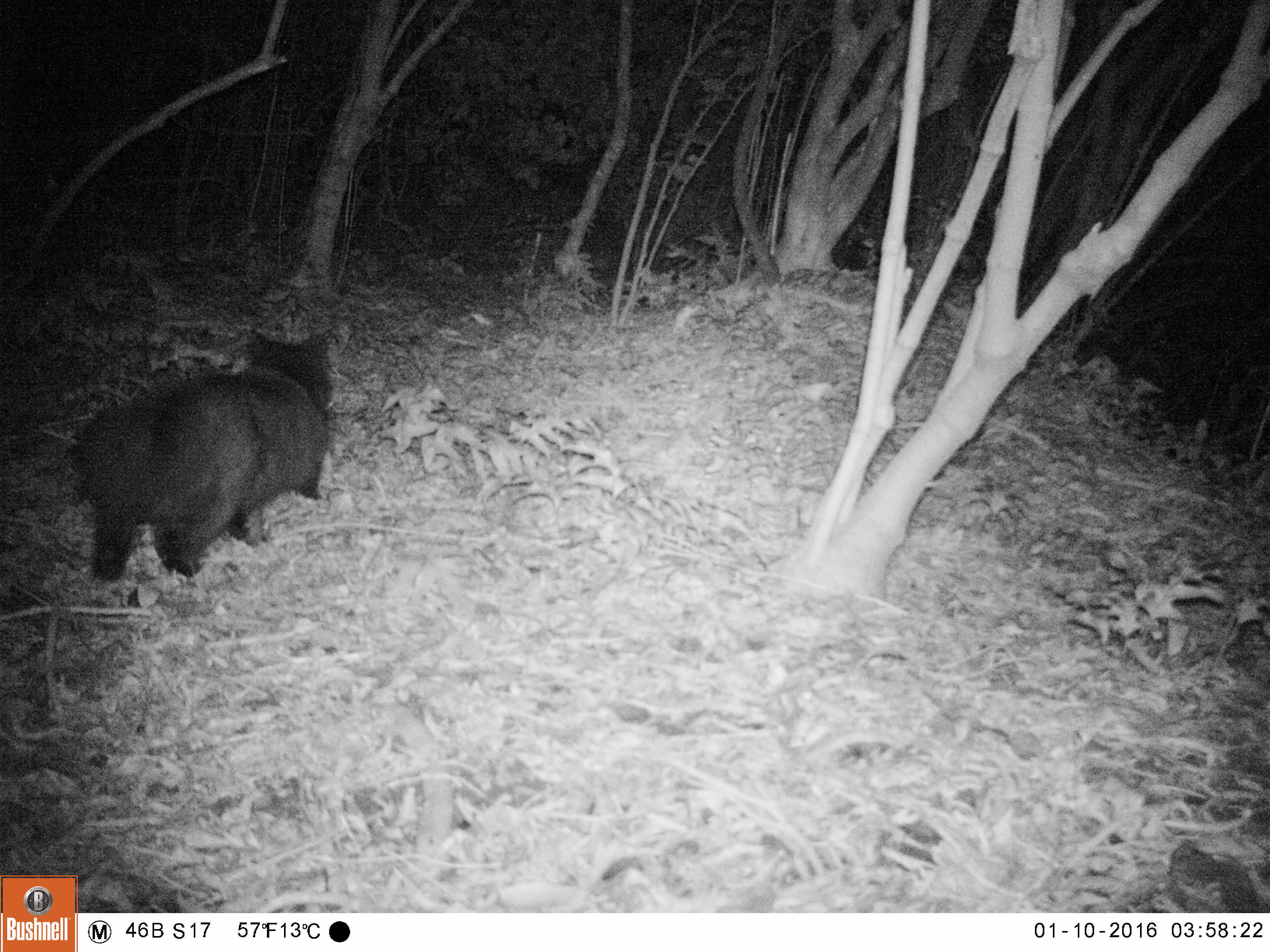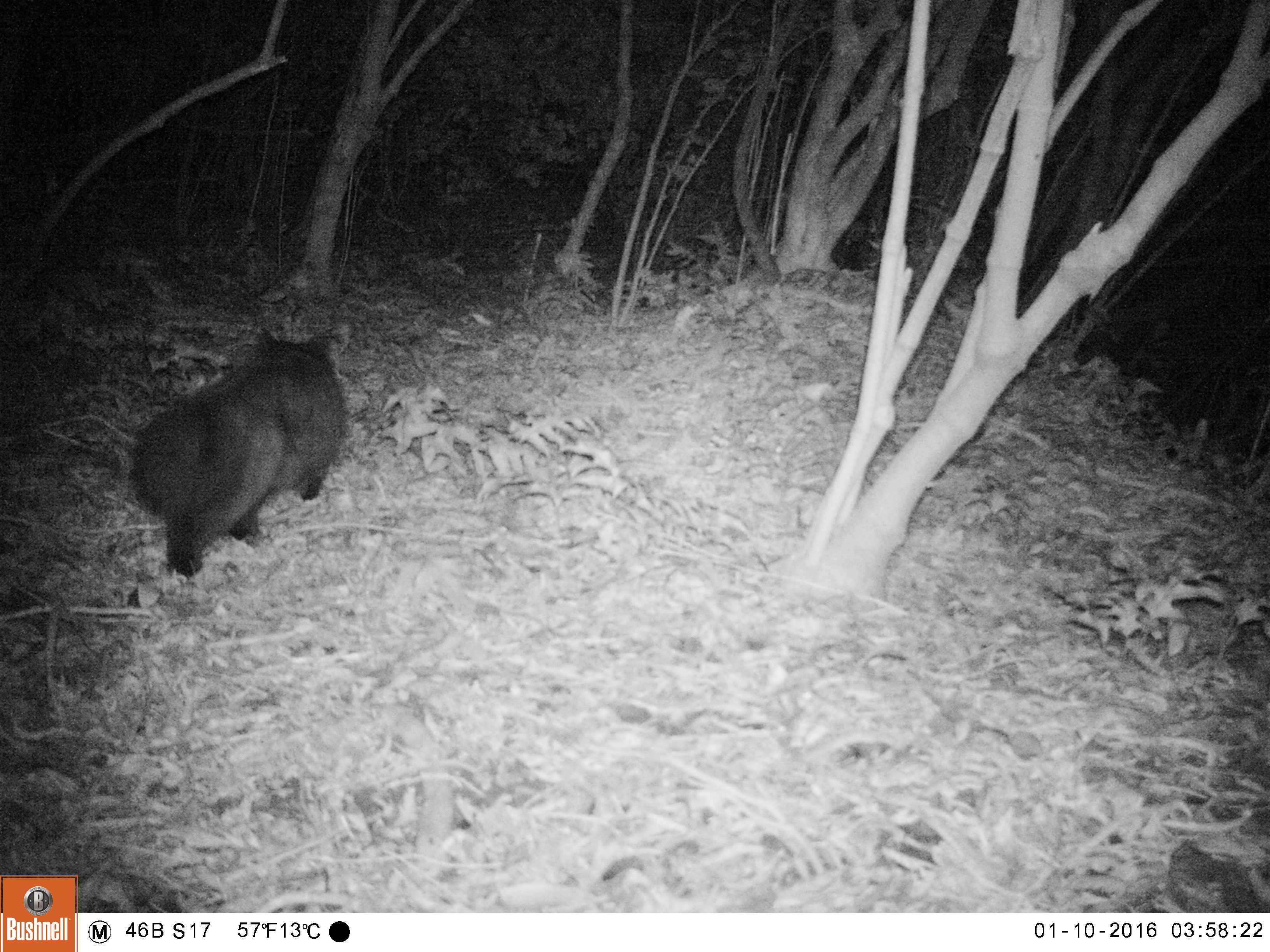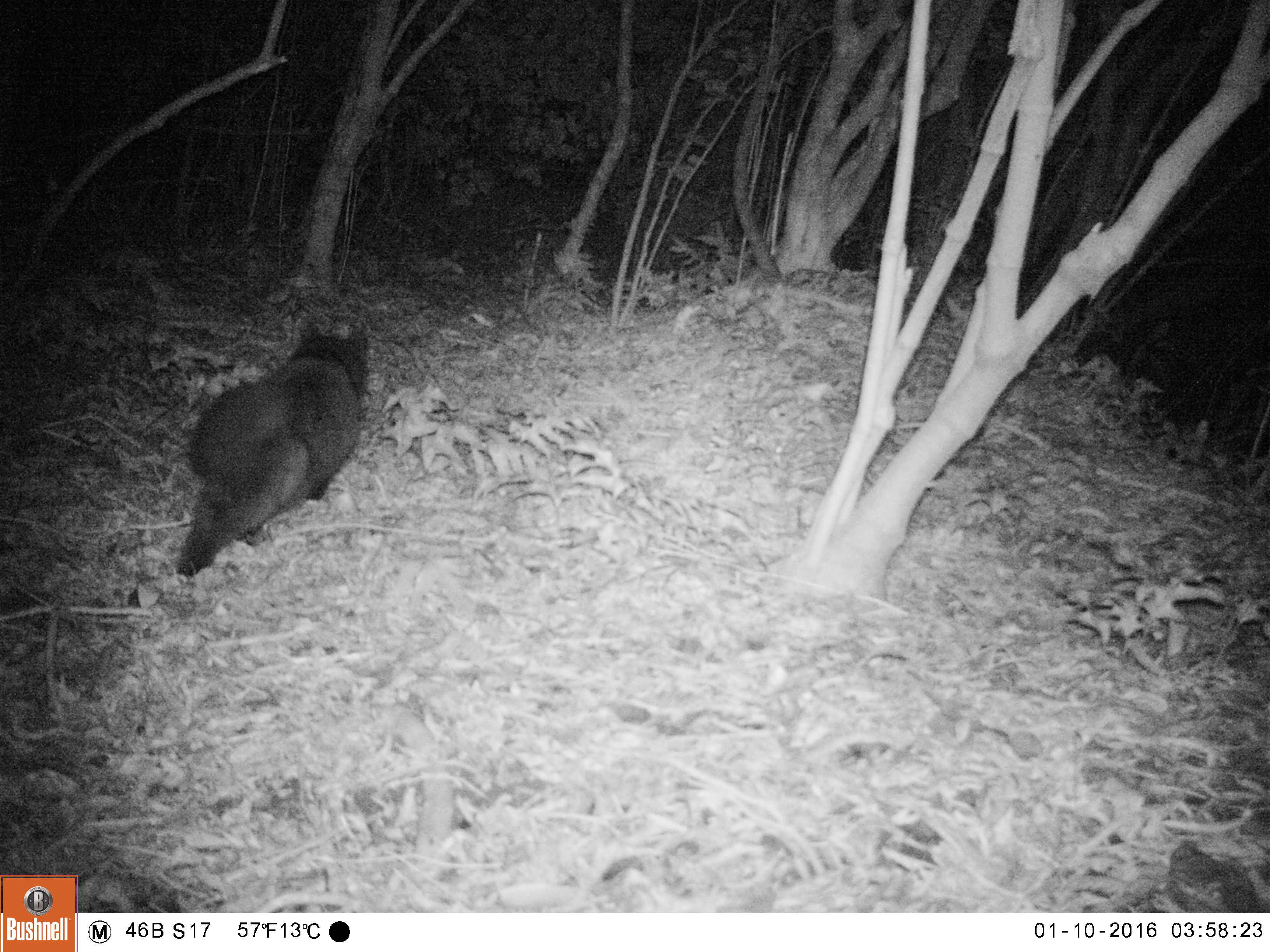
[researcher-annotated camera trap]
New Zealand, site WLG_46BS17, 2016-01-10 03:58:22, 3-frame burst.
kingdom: Animalia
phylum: Chordata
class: Mammalia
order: Carnivora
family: Felidae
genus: Felis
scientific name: Felis catus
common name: domestic cat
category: cat